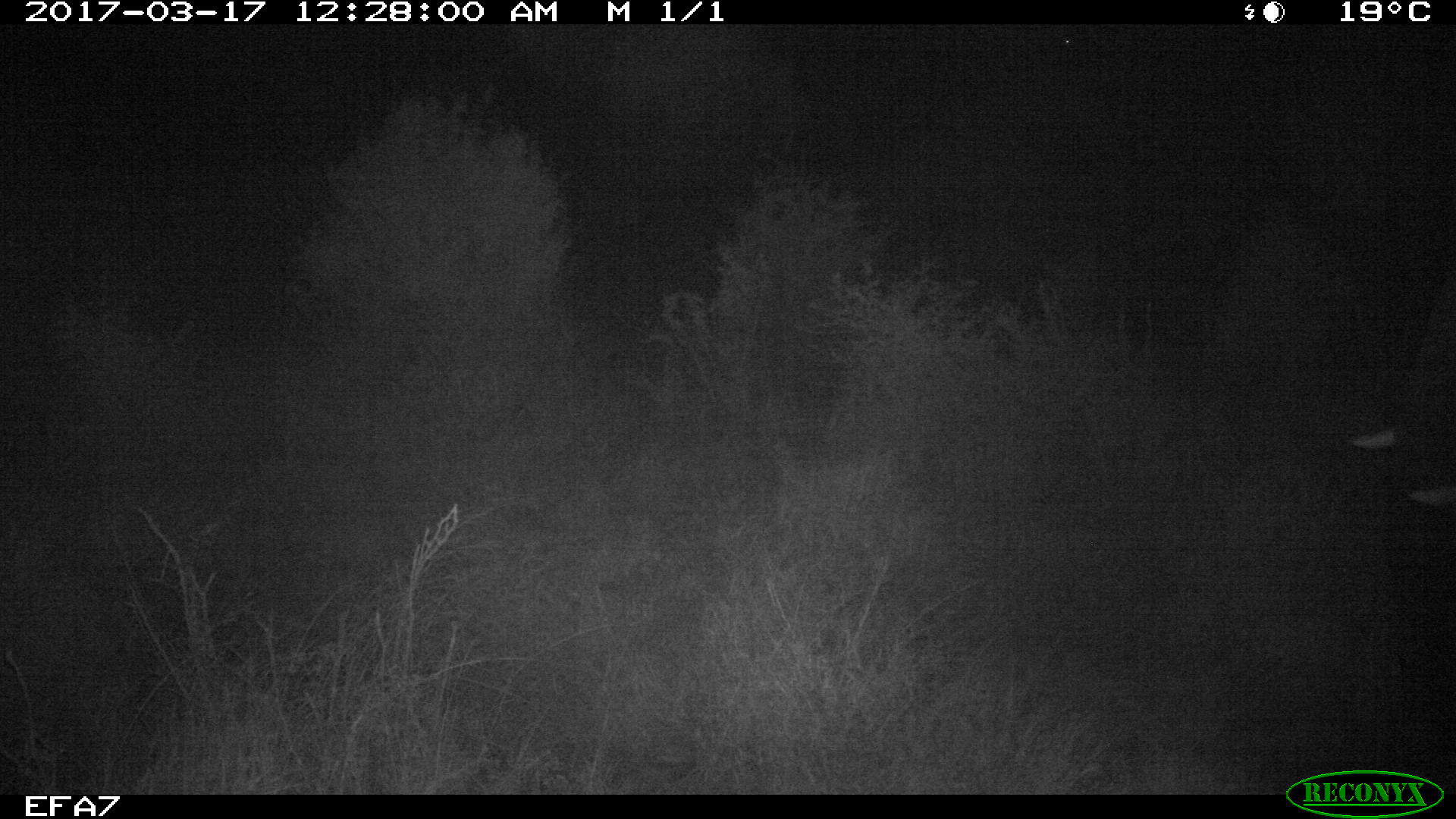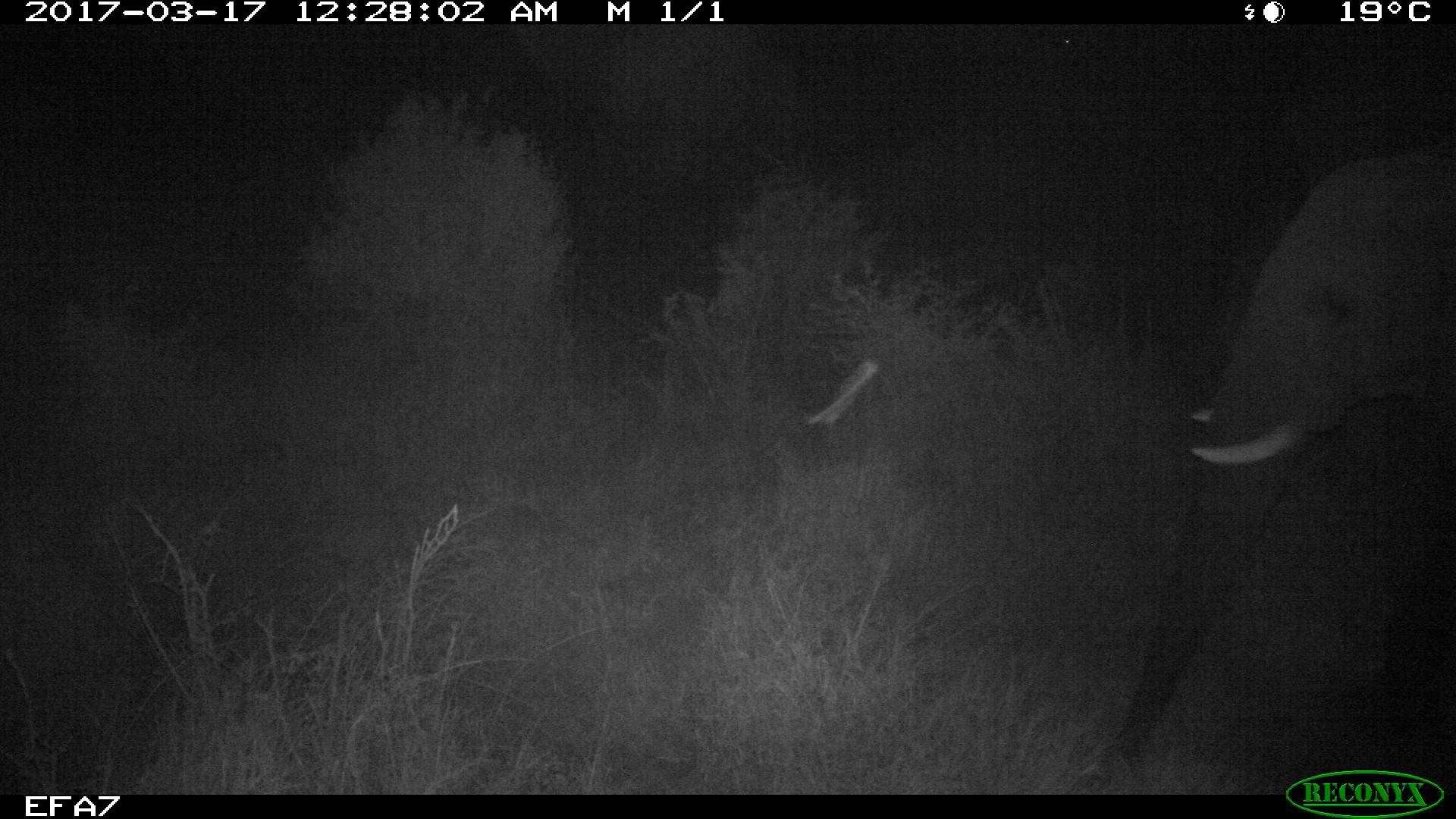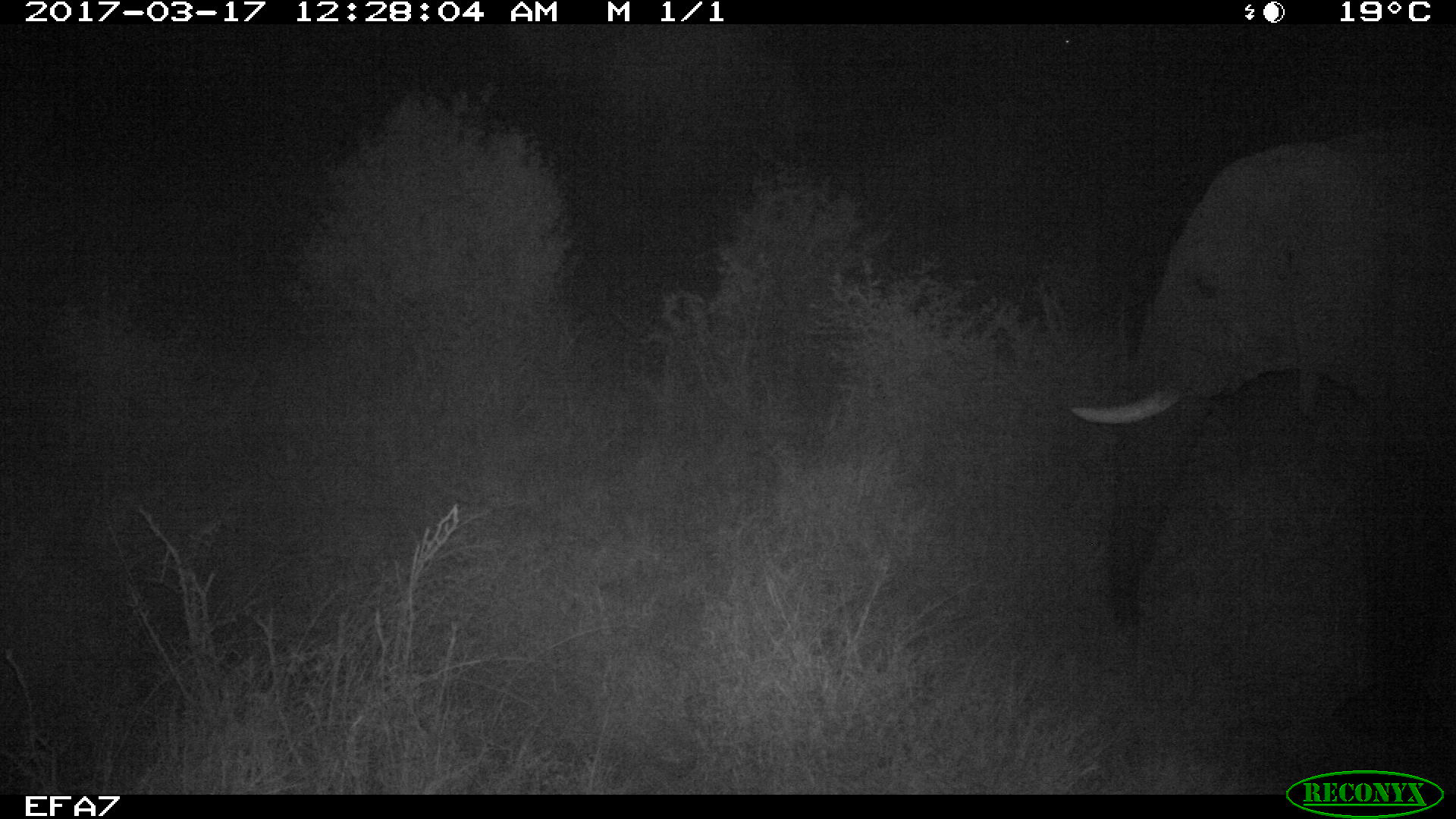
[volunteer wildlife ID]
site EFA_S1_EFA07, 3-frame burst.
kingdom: Animalia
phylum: Chordata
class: Mammalia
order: Proboscidea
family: Elephantidae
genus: Loxodonta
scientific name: Loxodonta africana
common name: african bush elephant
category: elephant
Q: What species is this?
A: Elephant (african bush elephant) (Loxodonta africana).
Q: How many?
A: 1.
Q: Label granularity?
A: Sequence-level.